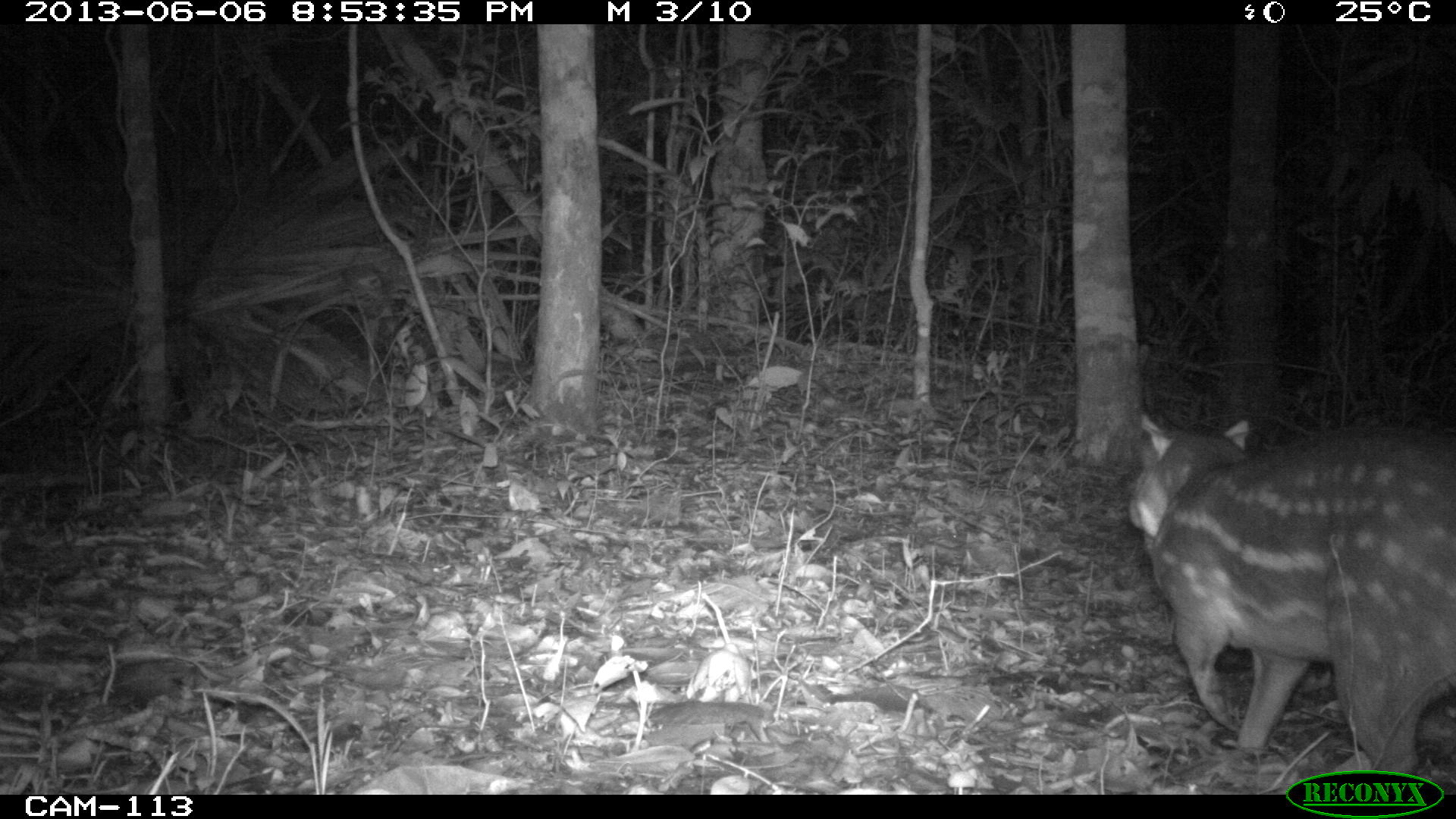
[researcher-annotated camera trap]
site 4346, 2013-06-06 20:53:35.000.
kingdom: Animalia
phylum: Chordata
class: Mammalia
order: Rodentia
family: Cuniculidae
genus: Cuniculus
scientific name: Cuniculus paca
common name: lowland paca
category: agouti paca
Agouti paca (lowland paca) (Cuniculus paca), count 1.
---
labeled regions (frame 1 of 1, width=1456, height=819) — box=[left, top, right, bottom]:
agouti paca: box=[1123, 409, 1456, 768]